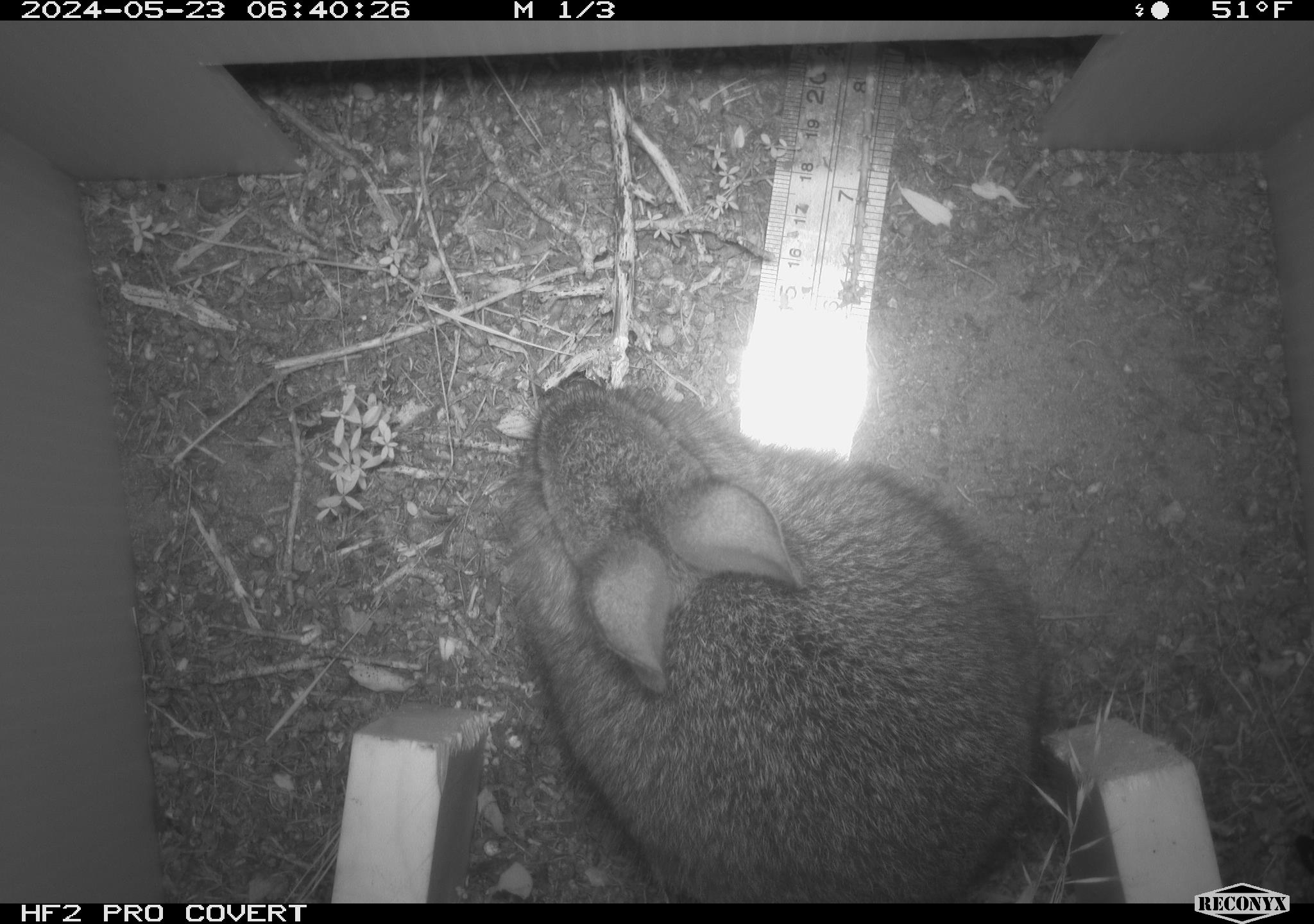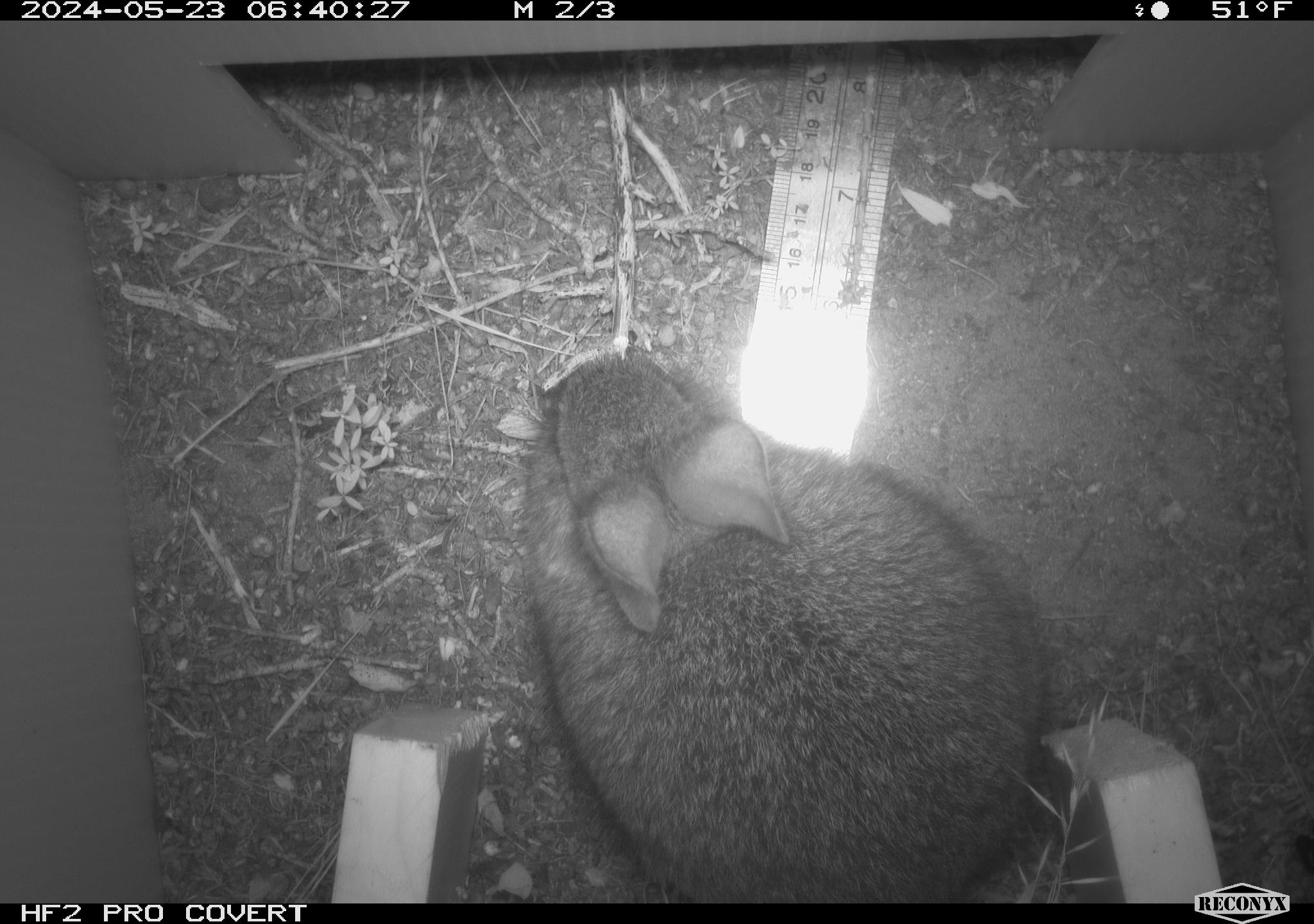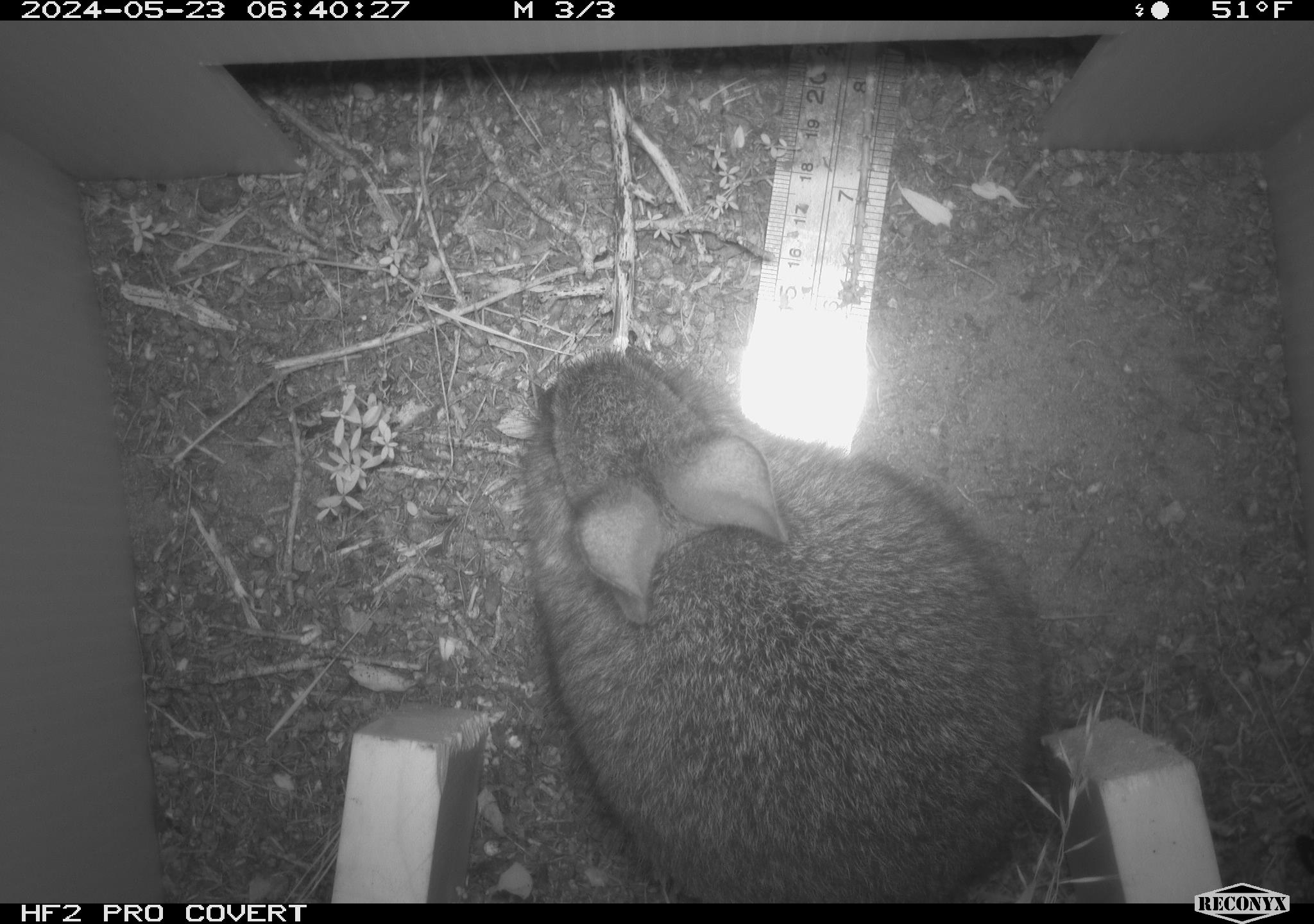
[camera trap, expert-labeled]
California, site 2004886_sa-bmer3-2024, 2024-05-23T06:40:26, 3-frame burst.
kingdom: Animalia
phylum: Chordata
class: Mammalia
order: Lagomorpha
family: Leporidae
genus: Sylvilagus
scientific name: Sylvilagus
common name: cottontail rabbits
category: sylvilagus species